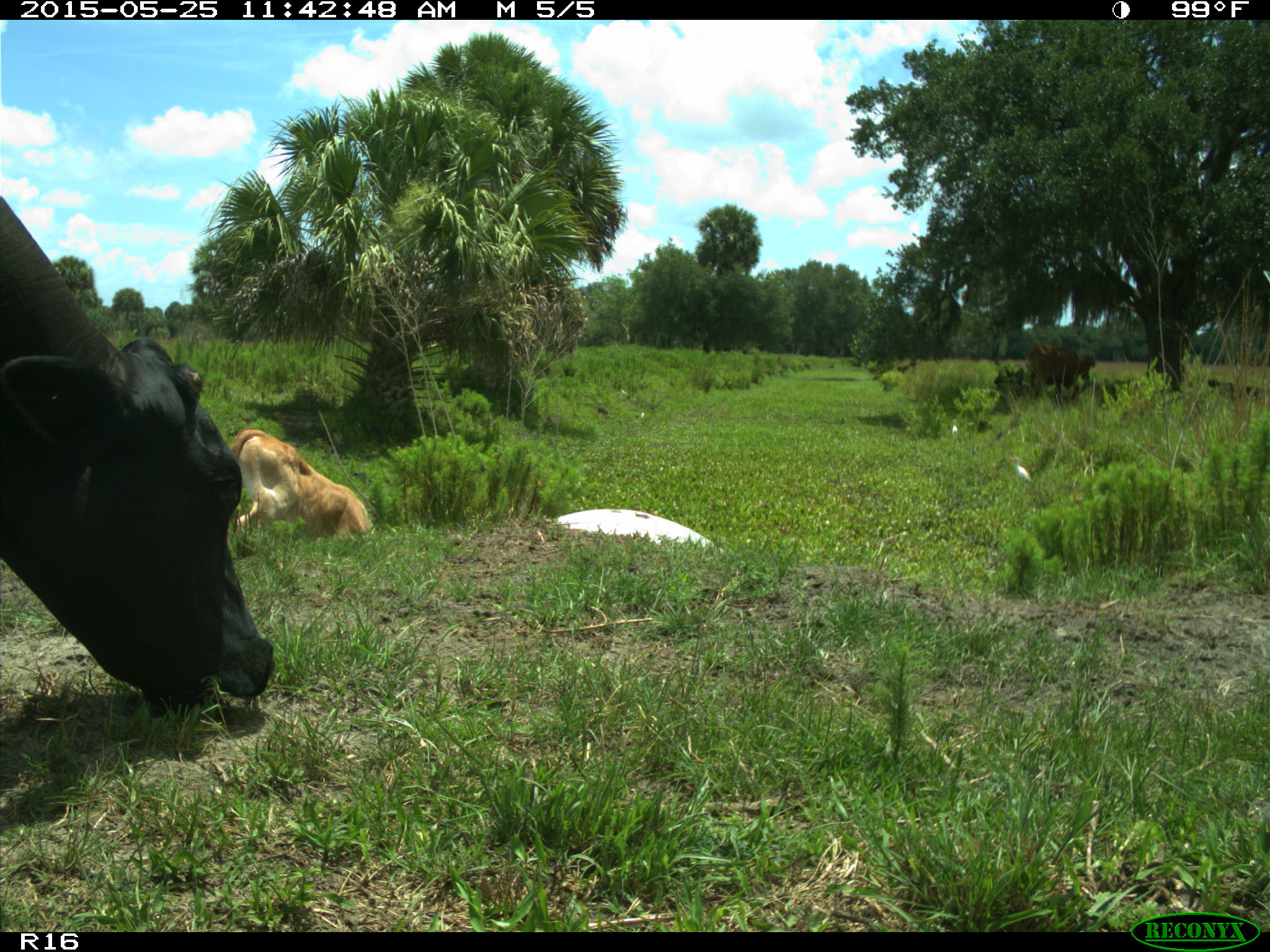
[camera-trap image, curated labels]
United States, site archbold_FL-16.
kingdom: Animalia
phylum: Chordata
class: Mammalia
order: Artiodactyla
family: Bovidae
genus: Bos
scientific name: Bos taurus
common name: domestic cow